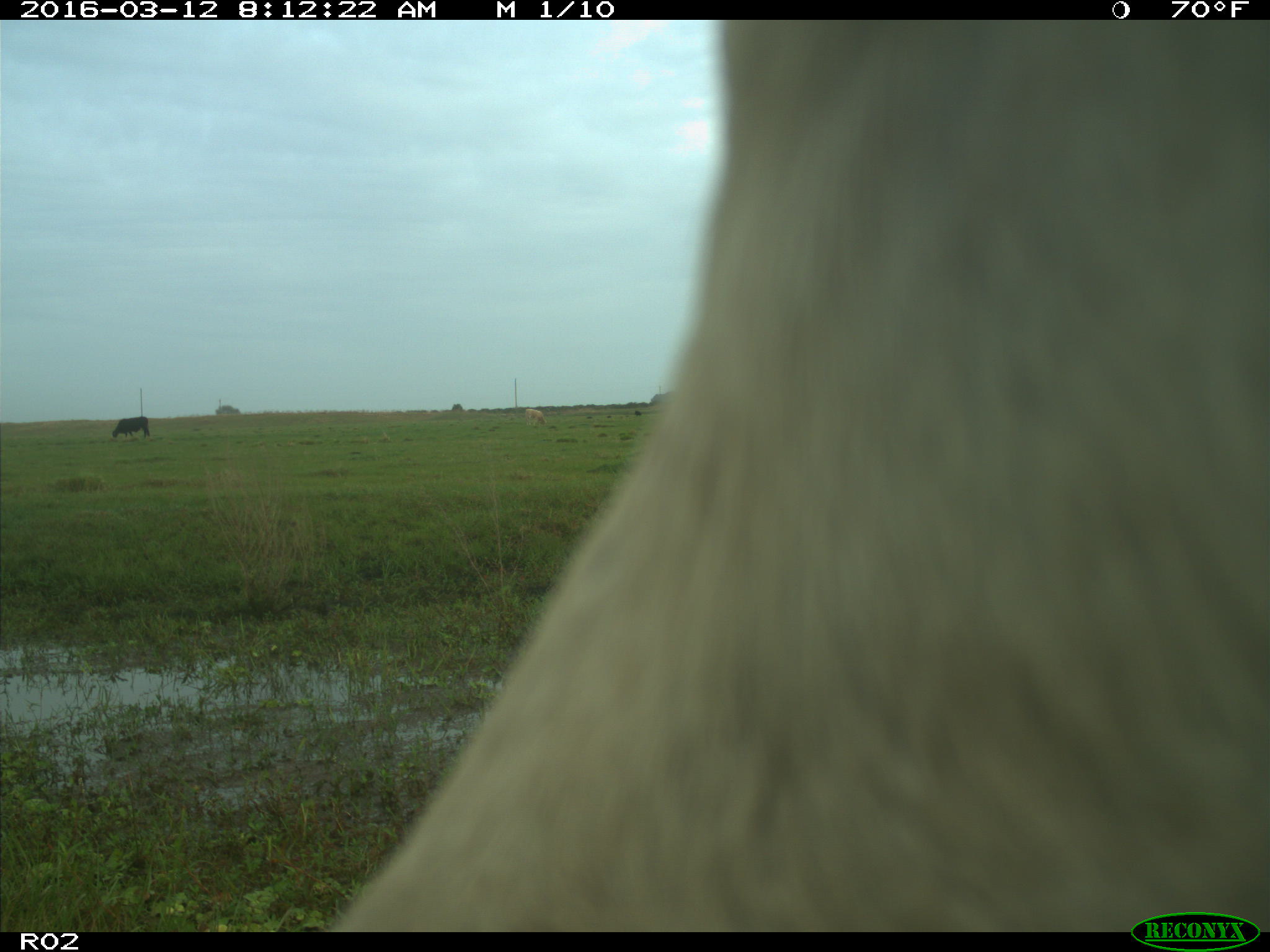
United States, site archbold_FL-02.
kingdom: Animalia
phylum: Chordata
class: Mammalia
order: Artiodactyla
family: Bovidae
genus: Bos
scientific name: Bos taurus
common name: domestic cow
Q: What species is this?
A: Bos taurus (domestic cow).